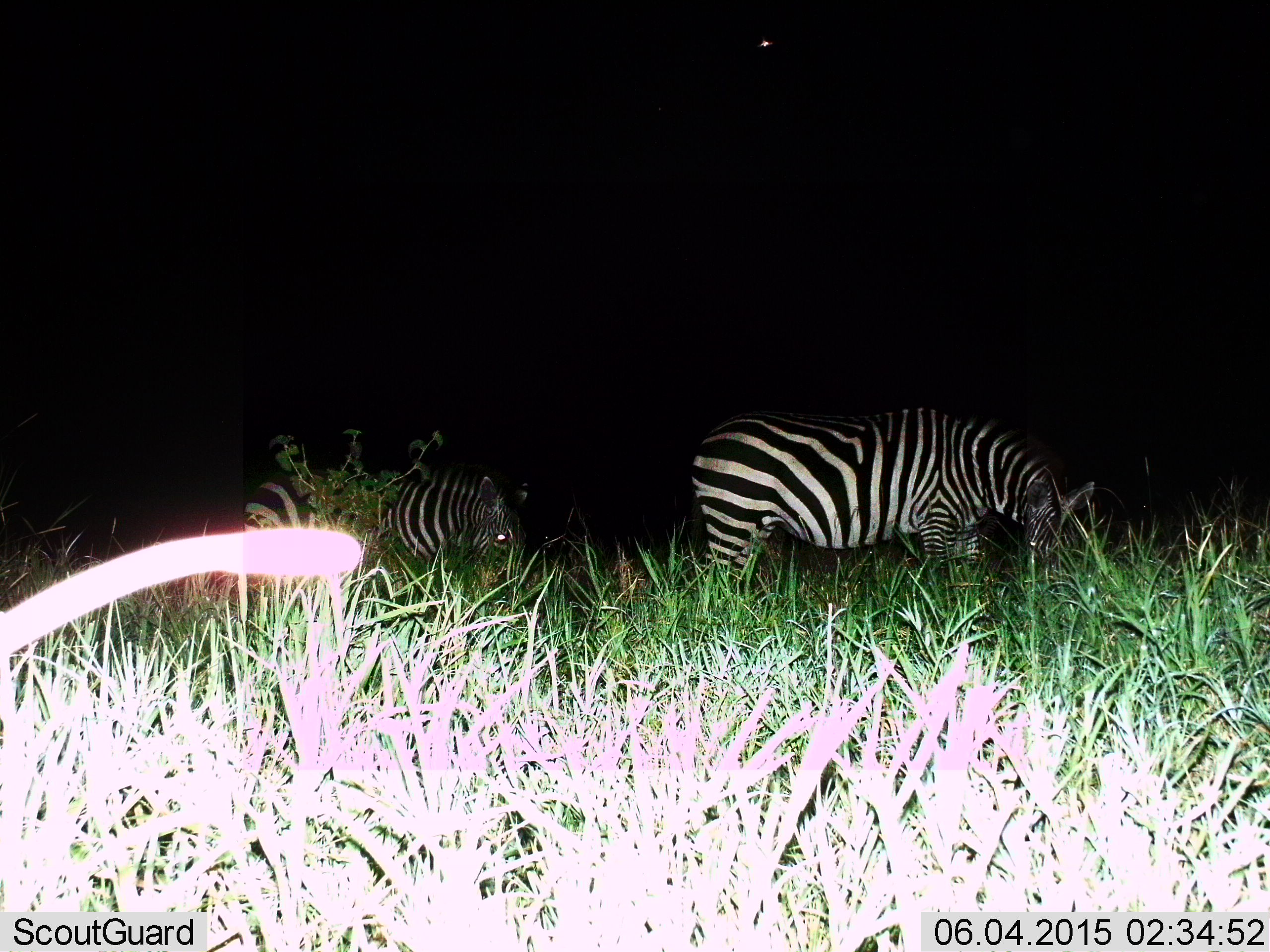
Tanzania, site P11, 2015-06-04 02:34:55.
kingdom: Animalia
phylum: Chordata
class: Mammalia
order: Perissodactyla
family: Equidae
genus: Equus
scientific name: Equus quagga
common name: plains zebra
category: zebra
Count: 2.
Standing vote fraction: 30%.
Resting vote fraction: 0%.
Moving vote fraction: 0%.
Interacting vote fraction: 0%.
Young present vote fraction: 0%.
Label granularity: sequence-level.